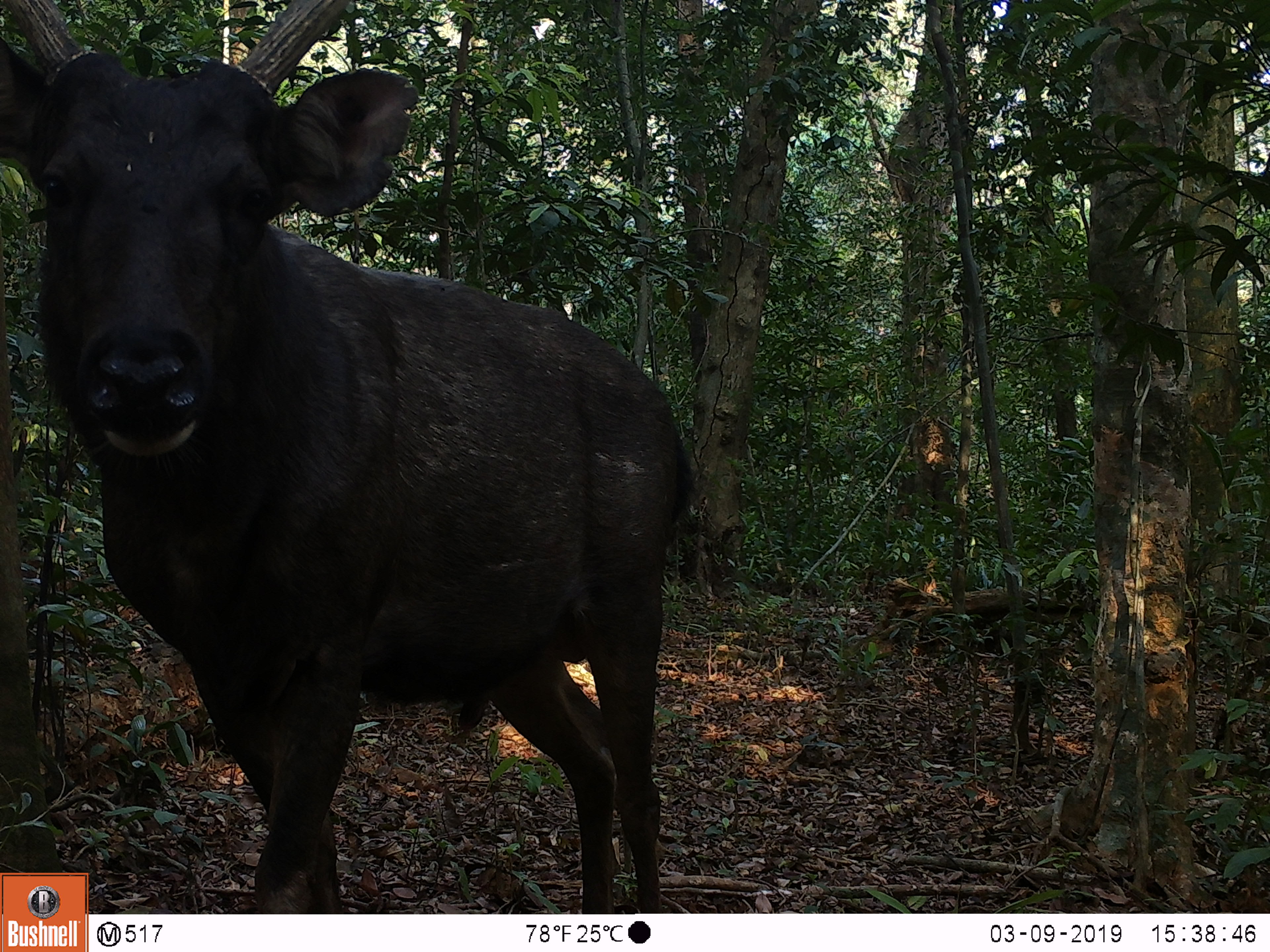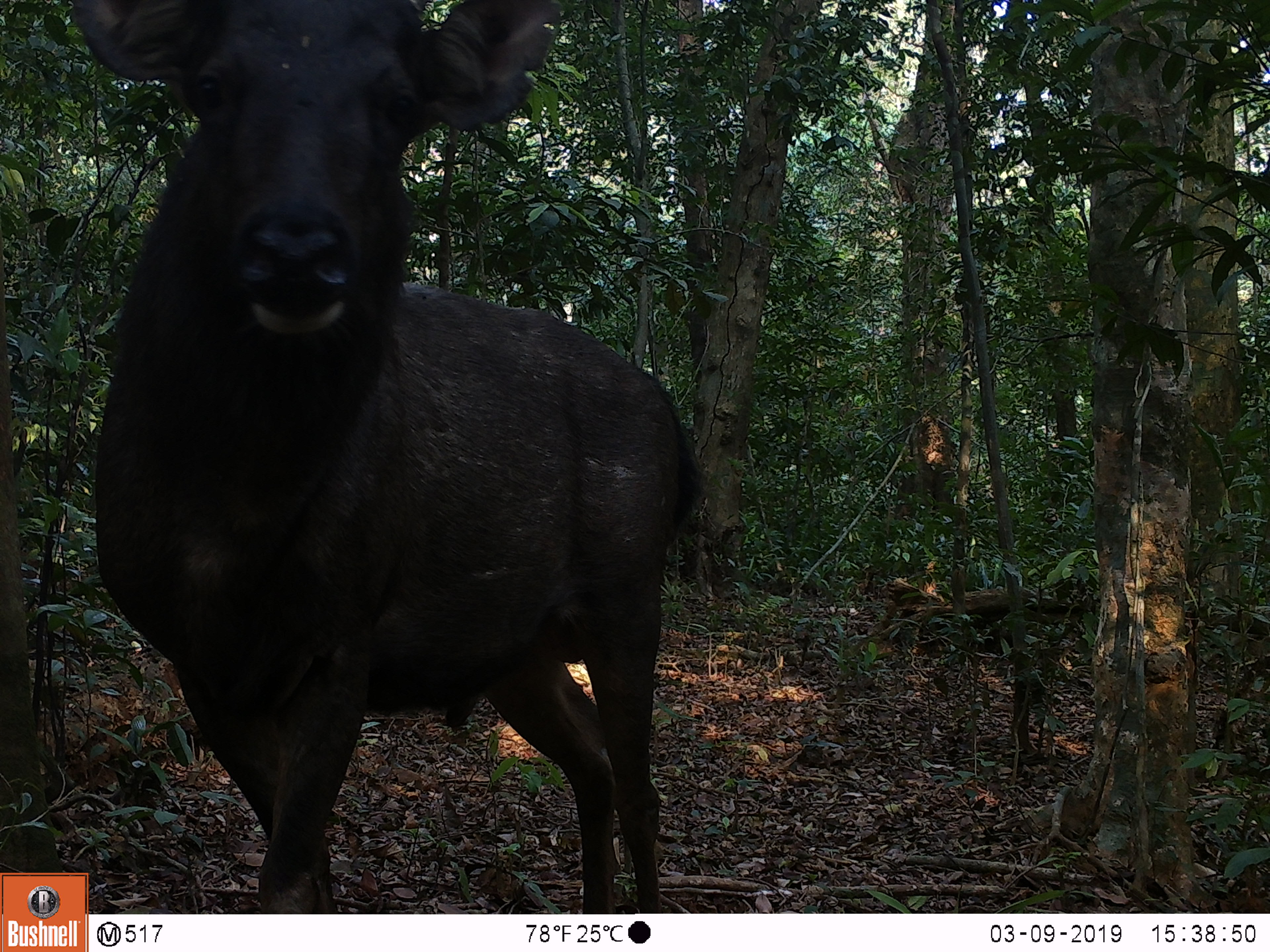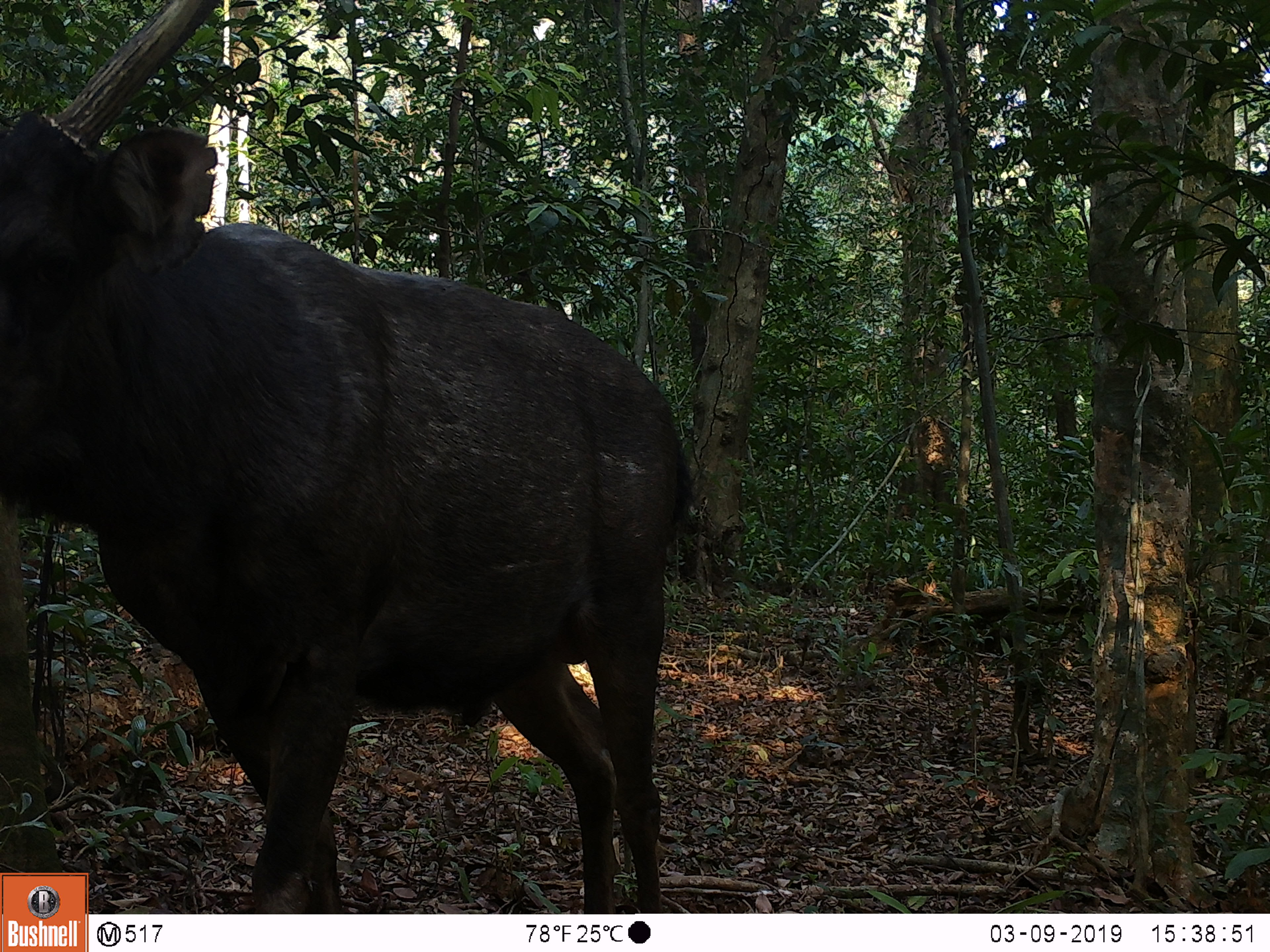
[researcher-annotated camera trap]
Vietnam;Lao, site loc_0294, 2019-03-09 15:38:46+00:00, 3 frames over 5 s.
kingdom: Animalia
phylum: Chordata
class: Mammalia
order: Artiodactyla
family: Cervidae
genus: Rusa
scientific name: Rusa unicolor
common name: sambar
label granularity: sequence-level